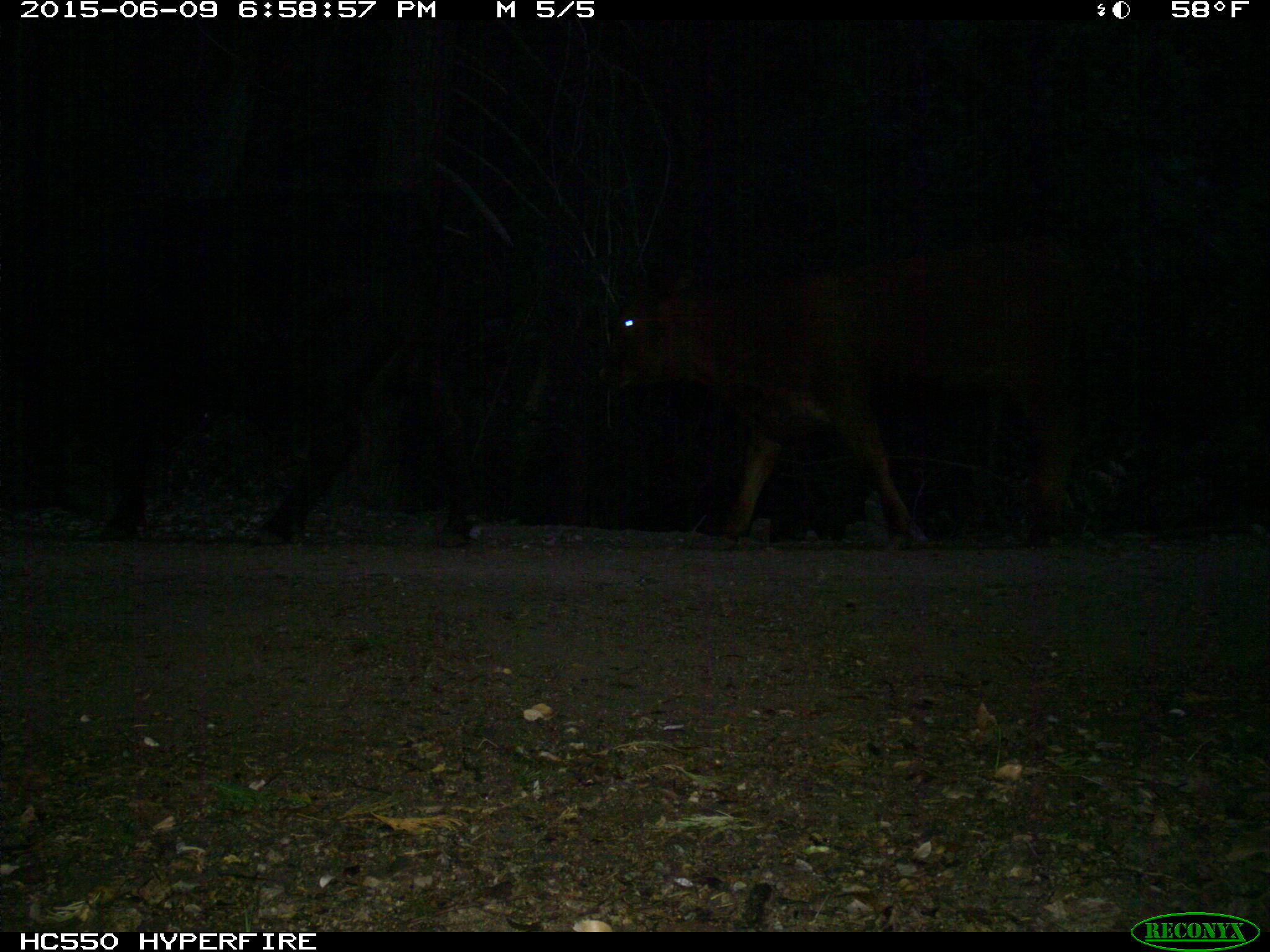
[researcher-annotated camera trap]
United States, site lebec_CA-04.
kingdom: Animalia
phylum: Chordata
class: Mammalia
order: Artiodactyla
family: Bovidae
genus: Bos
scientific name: Bos taurus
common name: domestic cow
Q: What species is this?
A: Bos taurus (domestic cow).